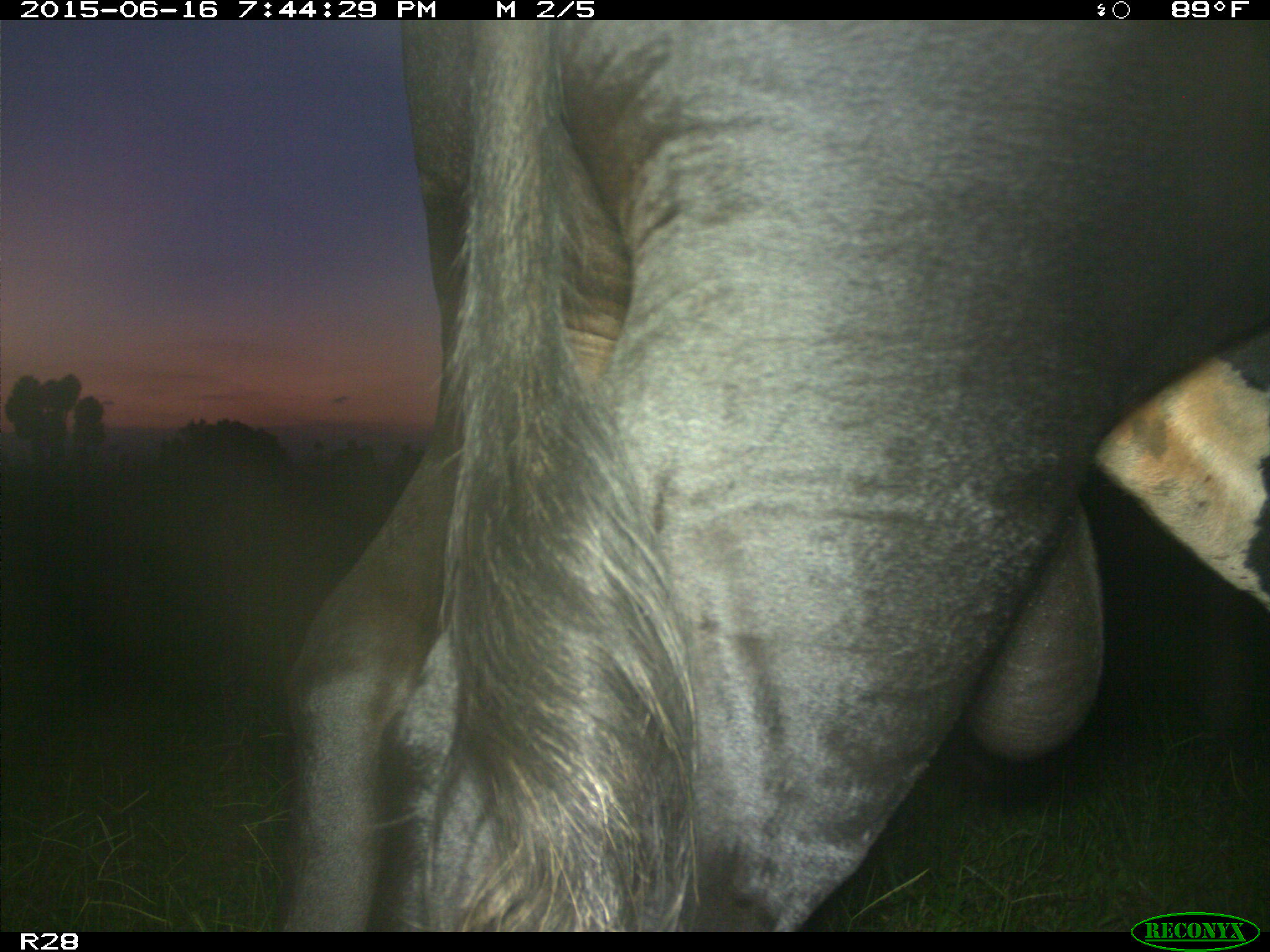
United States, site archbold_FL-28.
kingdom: Animalia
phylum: Chordata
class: Mammalia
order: Artiodactyla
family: Bovidae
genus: Bos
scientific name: Bos taurus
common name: domestic cow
Bos taurus (domestic cow).